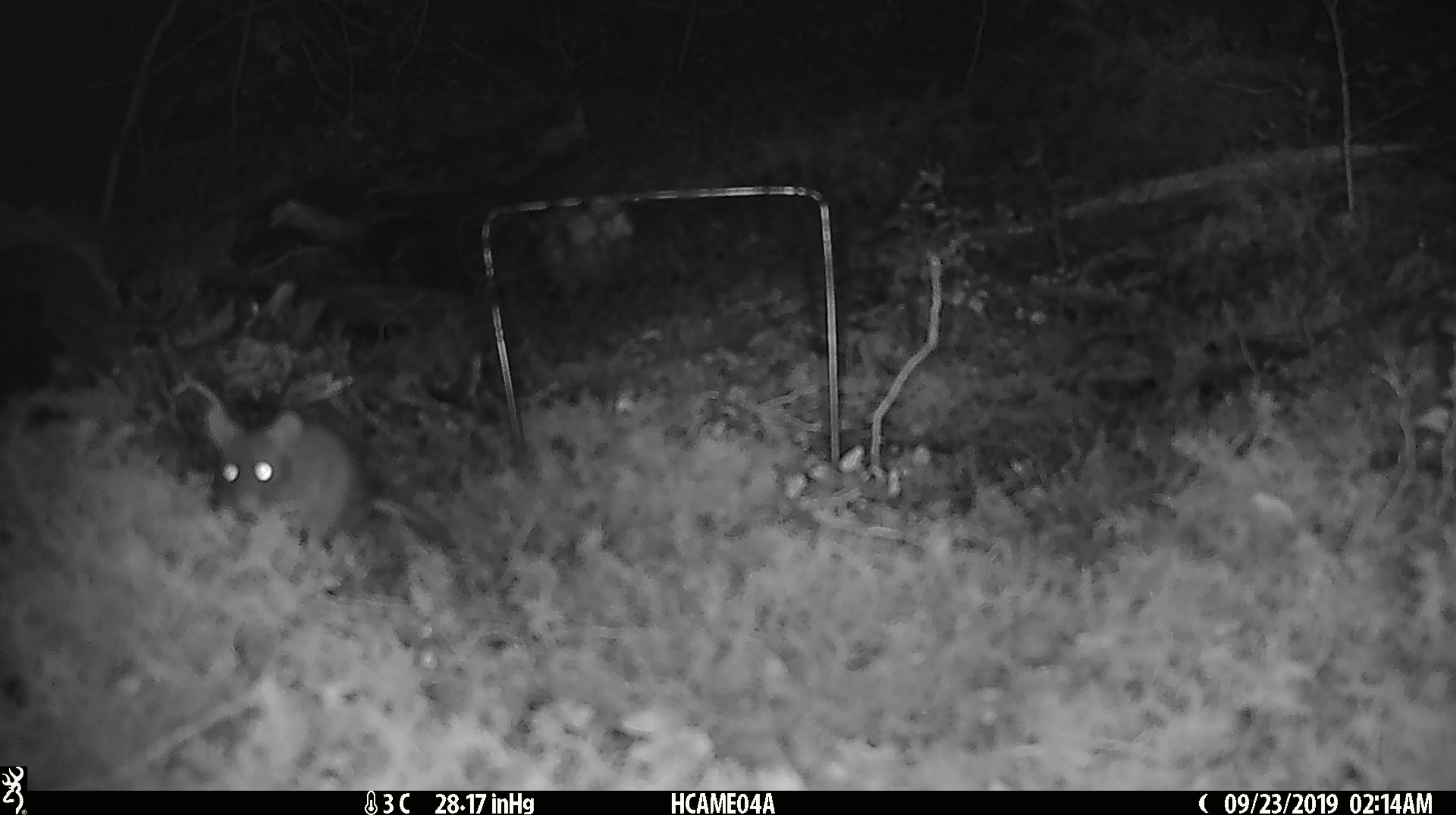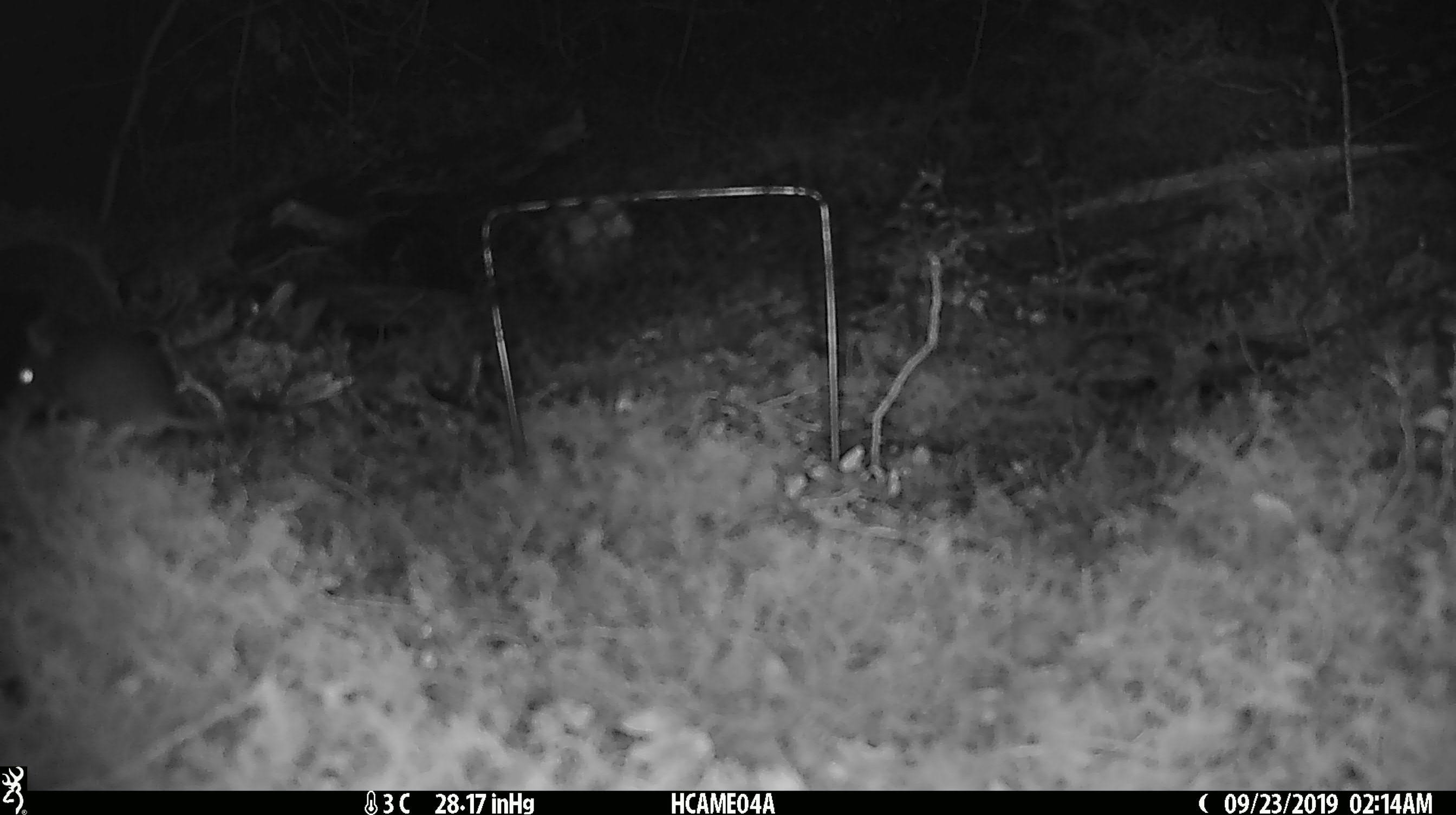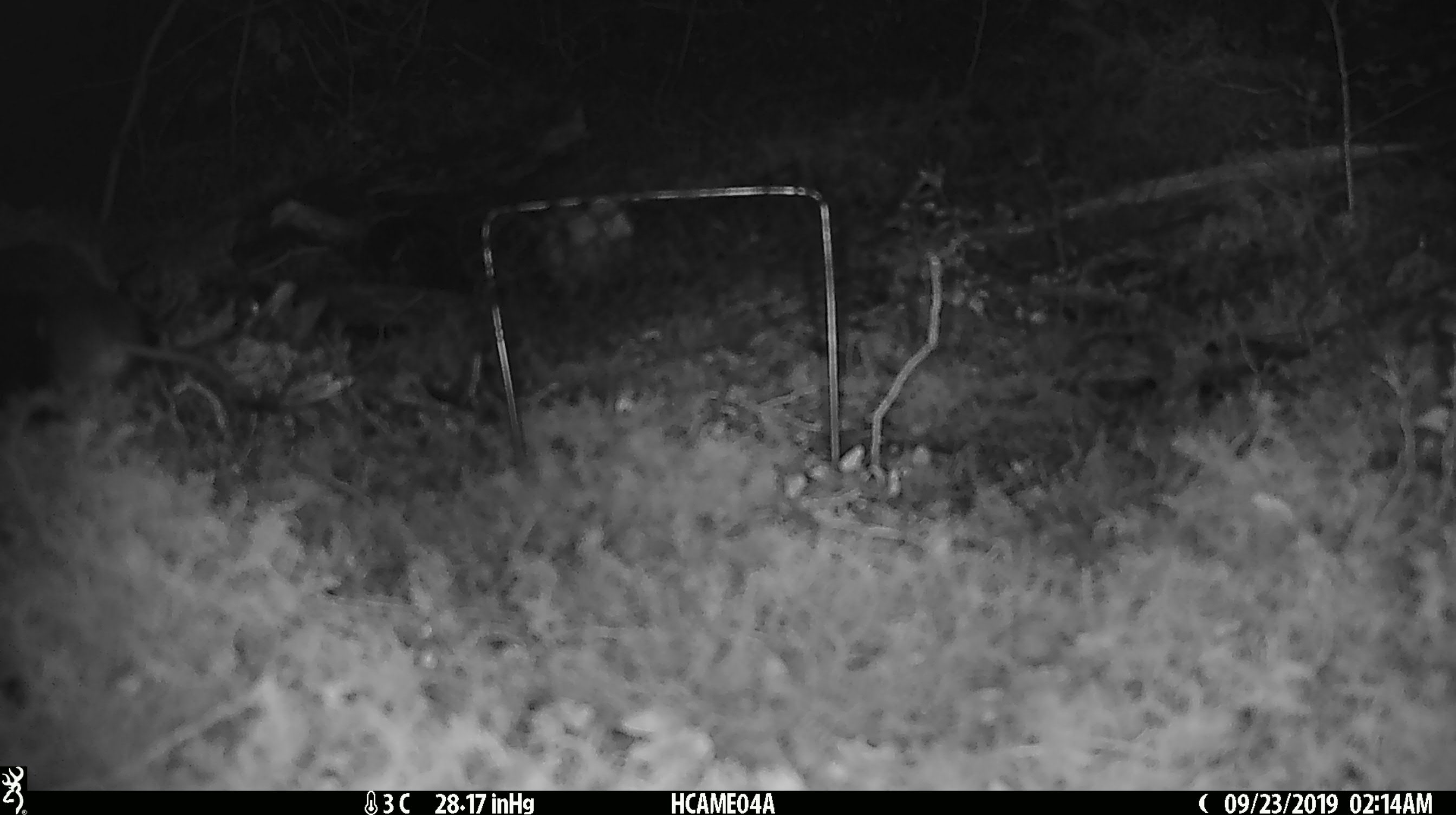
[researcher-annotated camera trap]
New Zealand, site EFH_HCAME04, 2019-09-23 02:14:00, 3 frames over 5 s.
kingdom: Animalia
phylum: Chordata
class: Mammalia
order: Rodentia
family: Muridae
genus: Mus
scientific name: Mus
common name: mouse